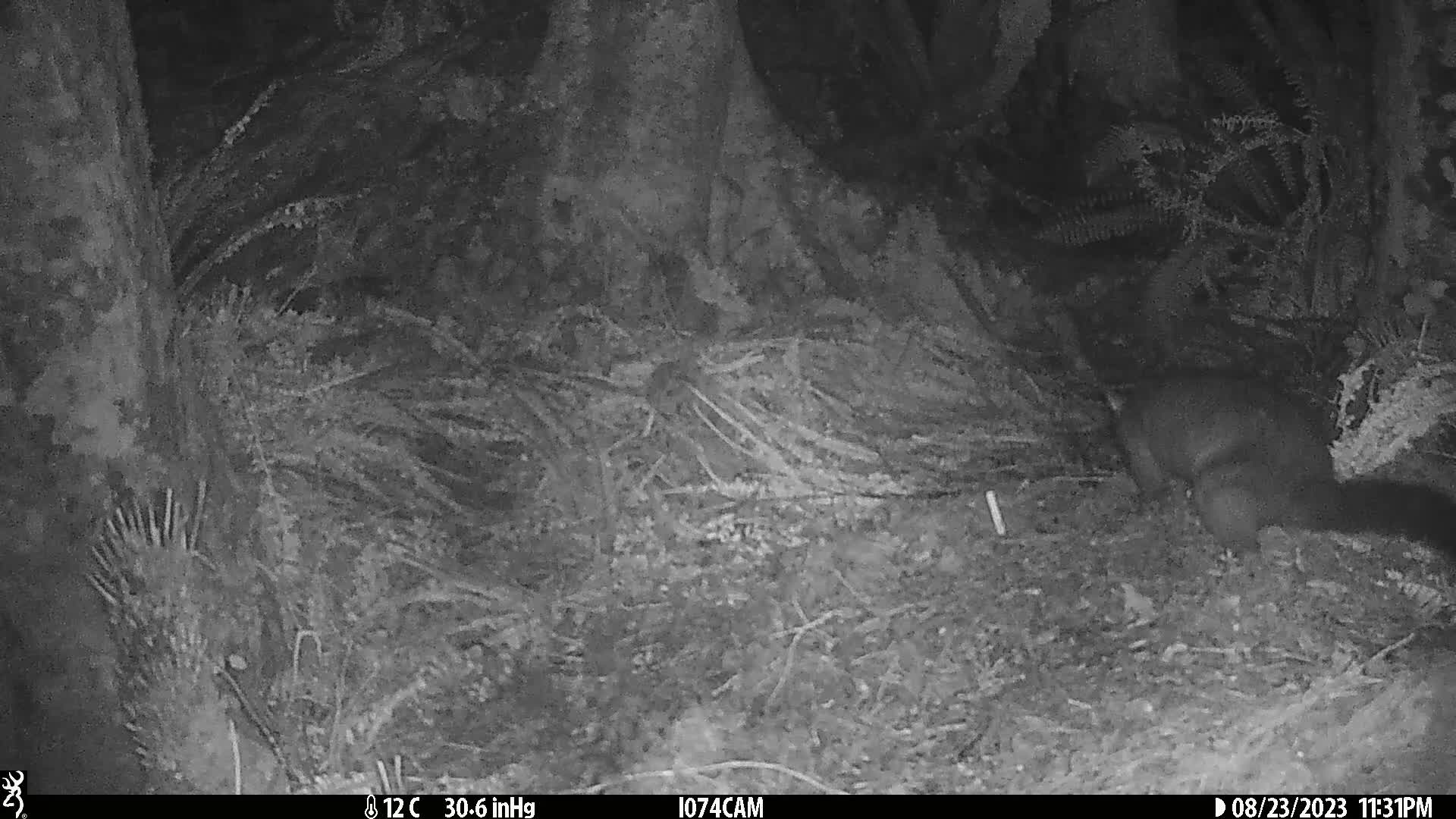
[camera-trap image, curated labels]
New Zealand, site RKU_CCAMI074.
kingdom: Animalia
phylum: Chordata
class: Mammalia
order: Diprotodontia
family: Phalangeridae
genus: Trichosurus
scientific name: Trichosurus vulpecula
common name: common brushtail possum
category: possum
Possum (common brushtail possum) (Trichosurus vulpecula).